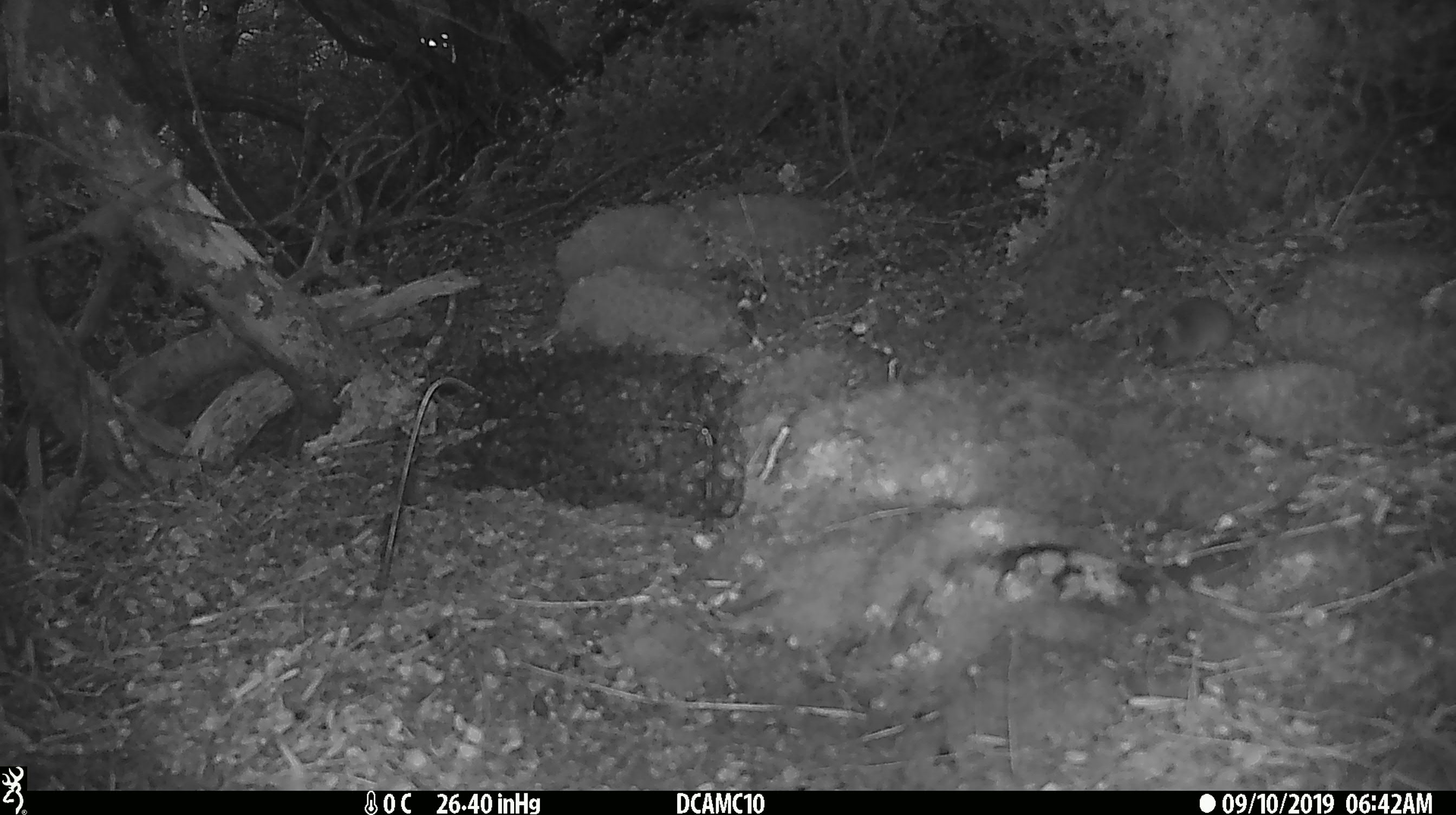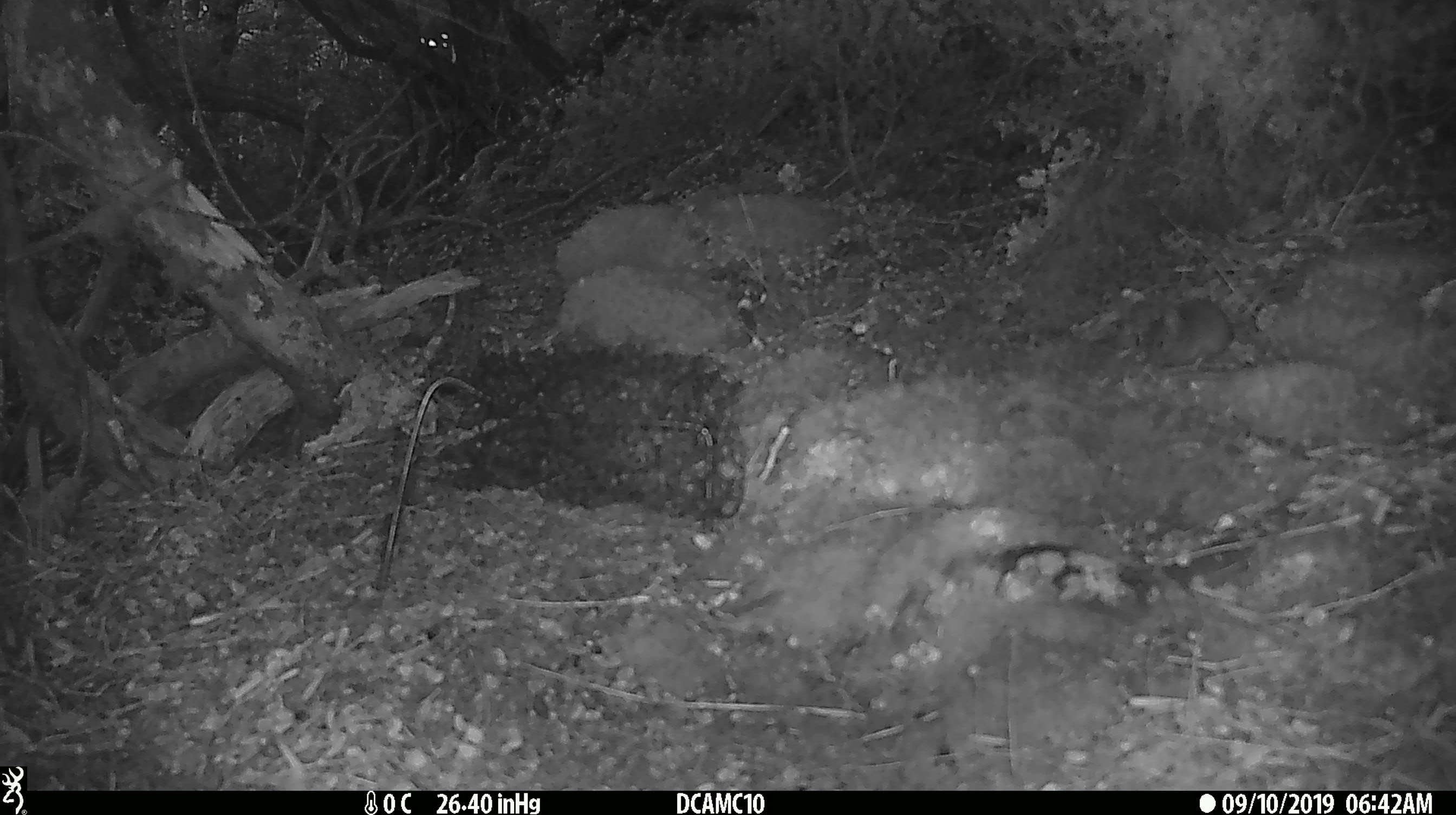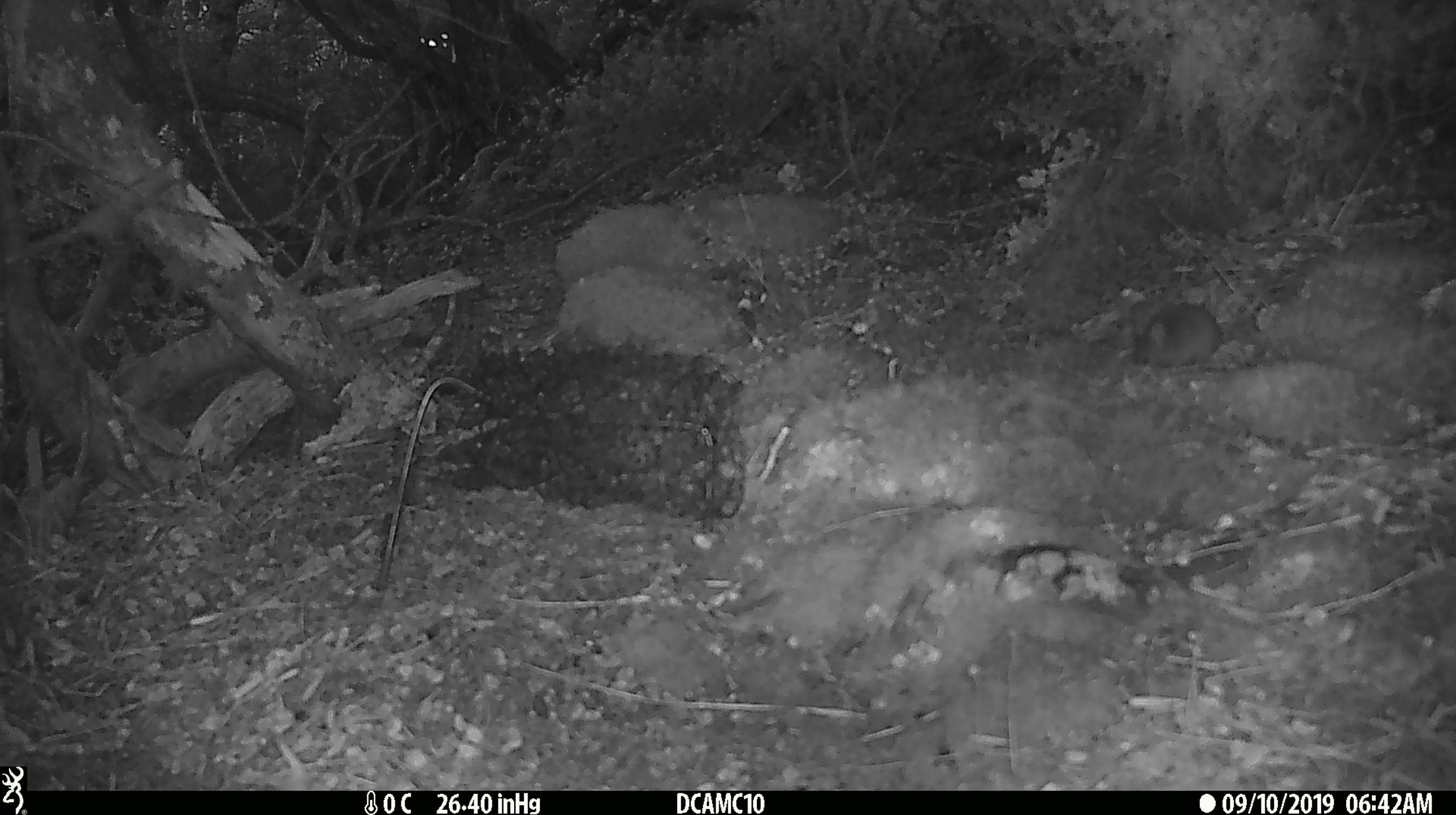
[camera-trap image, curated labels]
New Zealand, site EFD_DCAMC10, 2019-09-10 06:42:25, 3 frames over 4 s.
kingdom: Animalia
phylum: Chordata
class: Mammalia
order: Rodentia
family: Muridae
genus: Mus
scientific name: Mus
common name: mouse